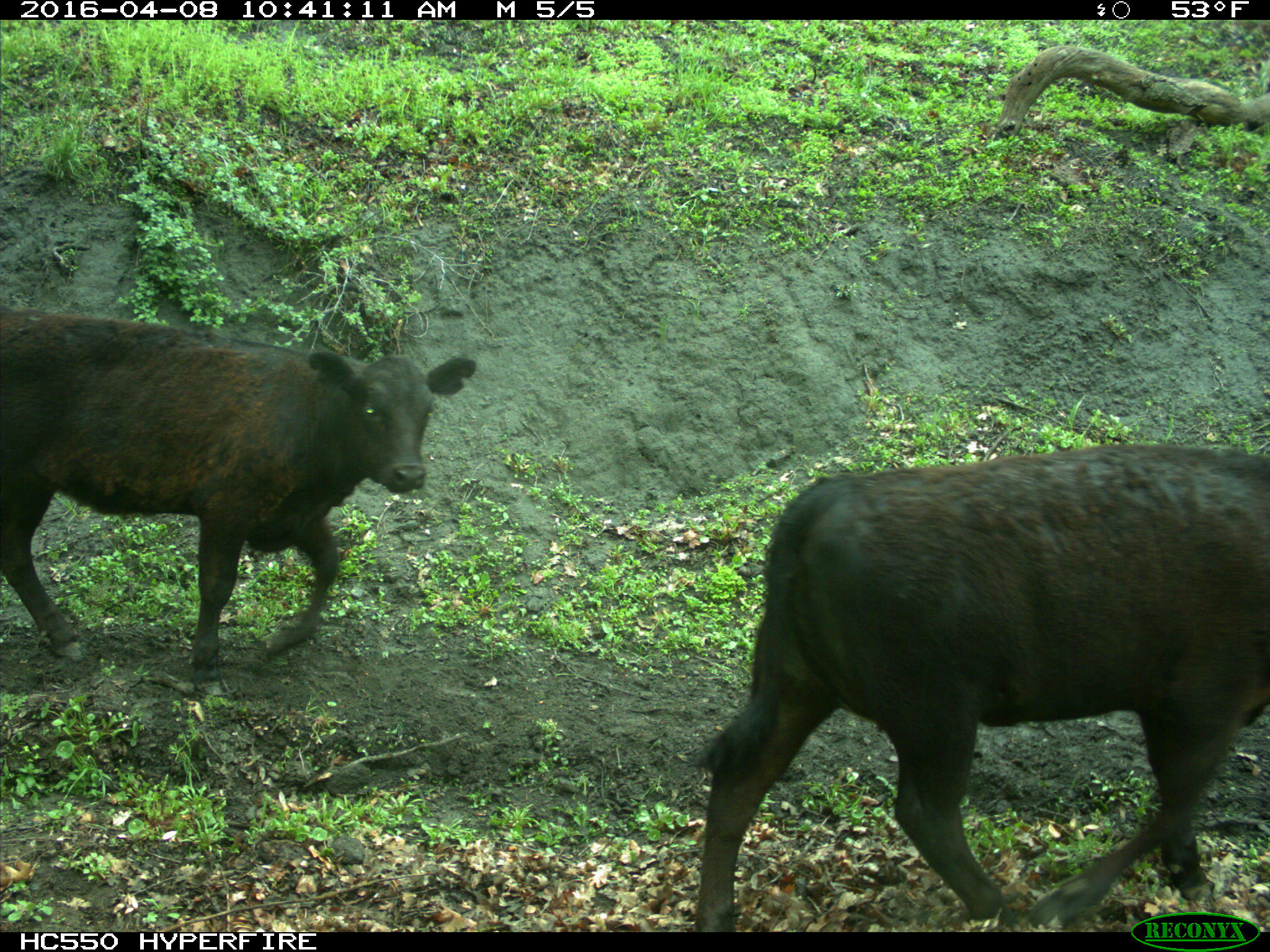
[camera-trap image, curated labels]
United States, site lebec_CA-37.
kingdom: Animalia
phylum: Chordata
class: Mammalia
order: Artiodactyla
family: Bovidae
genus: Bos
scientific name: Bos taurus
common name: domestic cow